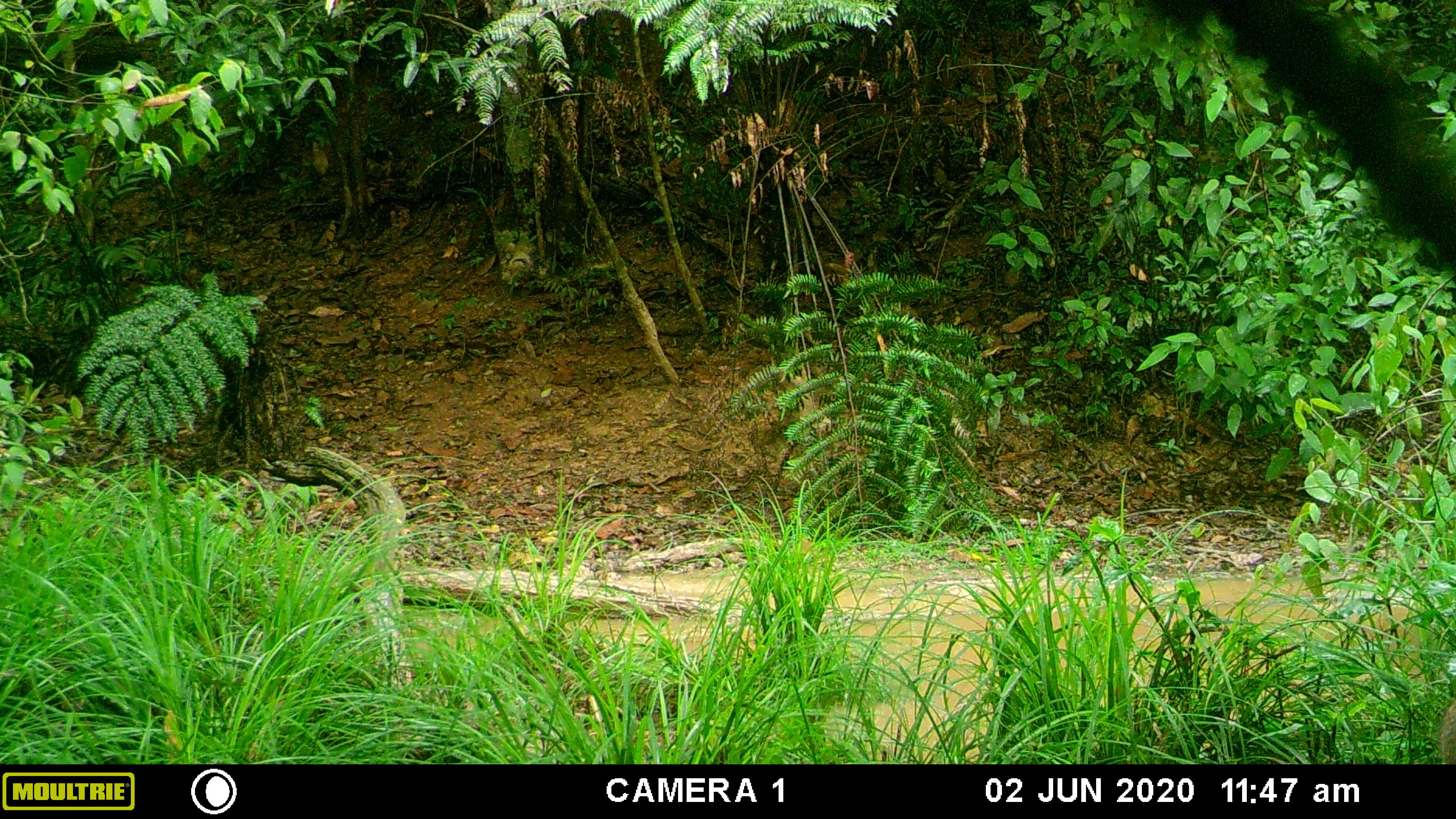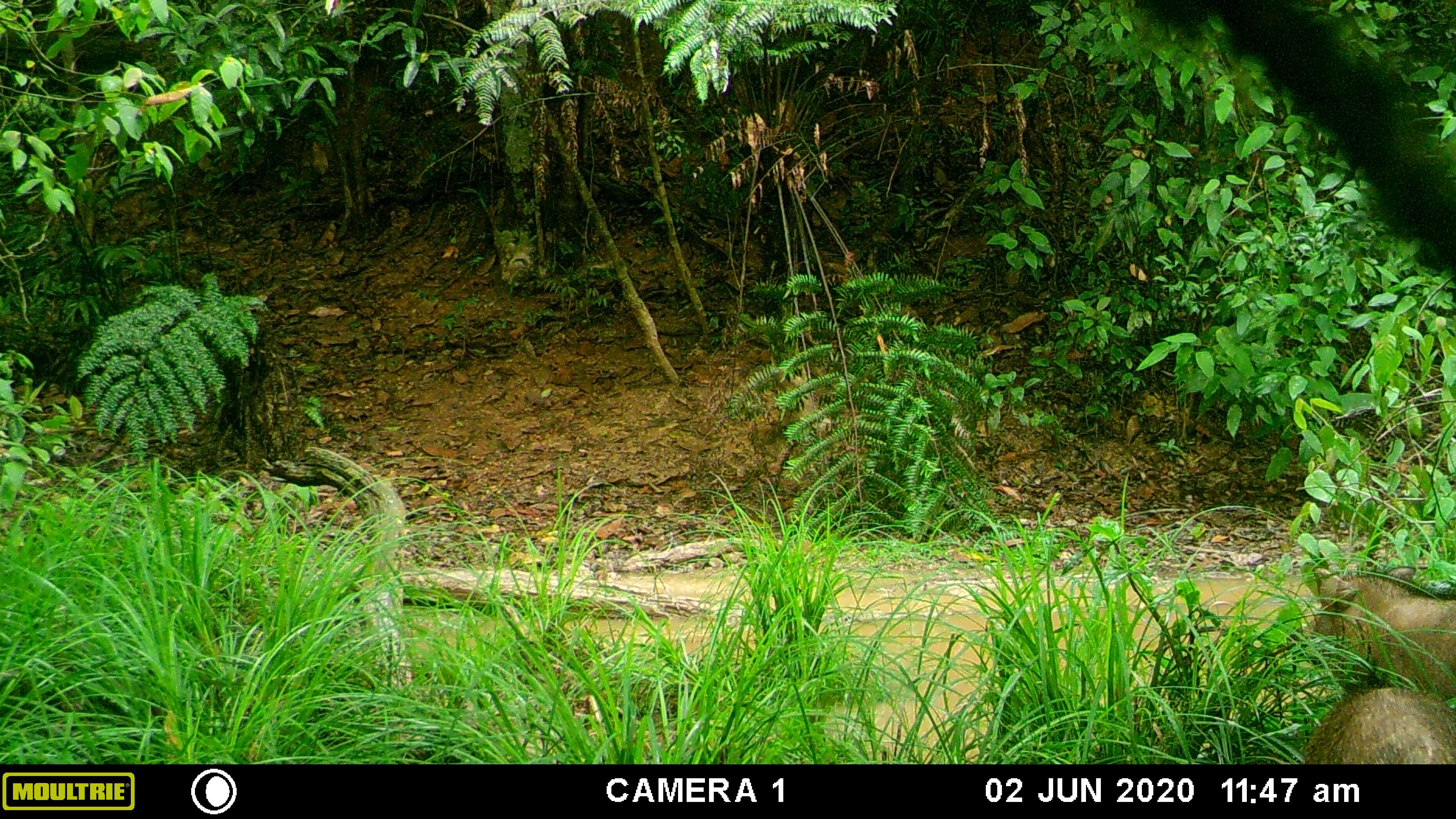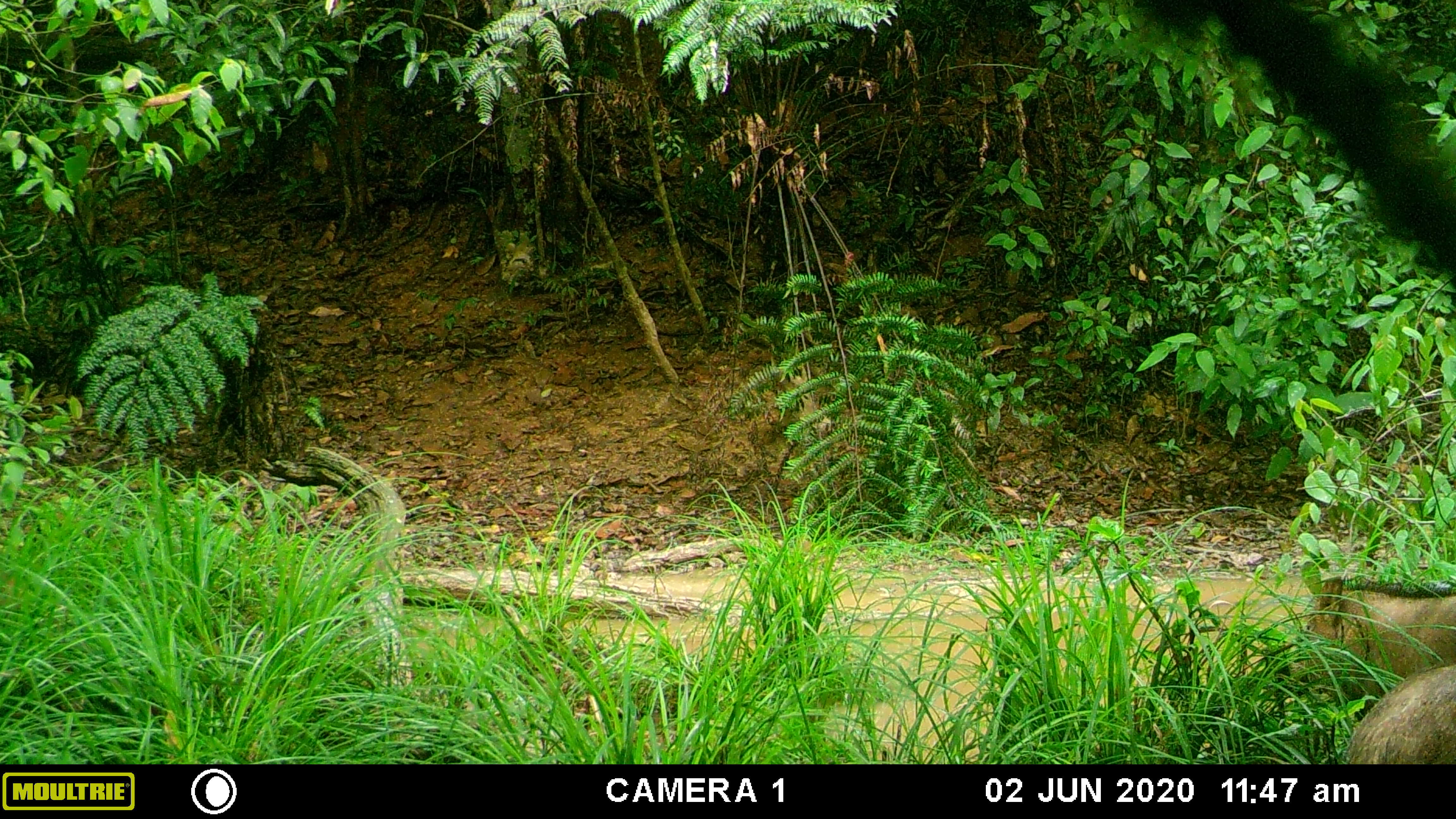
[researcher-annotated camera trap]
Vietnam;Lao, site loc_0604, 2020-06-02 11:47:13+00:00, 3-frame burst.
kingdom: Animalia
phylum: Chordata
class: Mammalia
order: Artiodactyla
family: Suidae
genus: Sus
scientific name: Sus scrofa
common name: eurasian wild pig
Eurasian wild pig (Sus scrofa). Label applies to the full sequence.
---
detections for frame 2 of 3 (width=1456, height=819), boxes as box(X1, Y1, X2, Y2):
eurasian wild pig: box(1286, 566, 1456, 696); box(1304, 687, 1456, 763)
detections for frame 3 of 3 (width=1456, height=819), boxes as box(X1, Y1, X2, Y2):
eurasian wild pig: box(1283, 576, 1455, 699); box(1348, 663, 1456, 763)